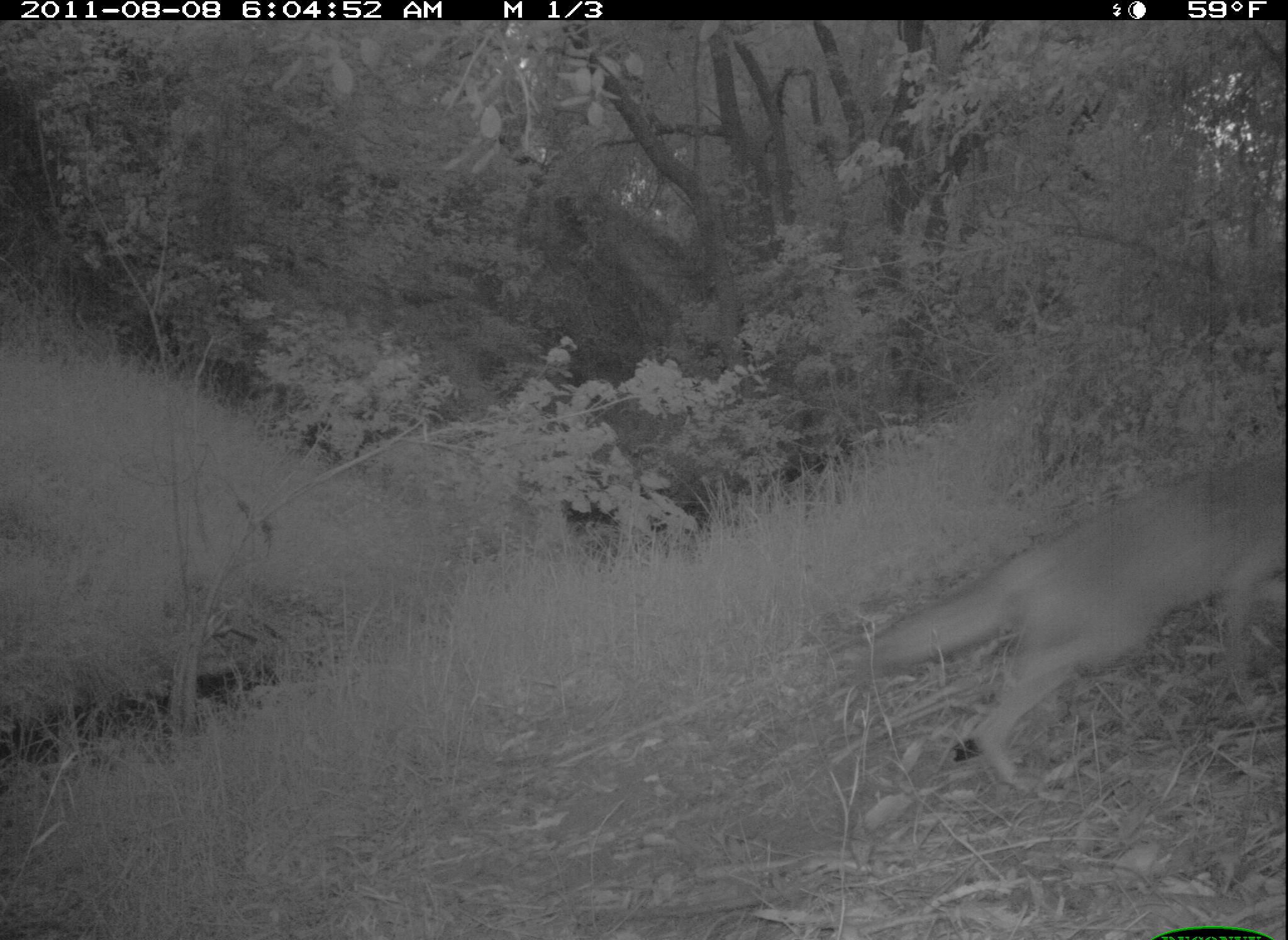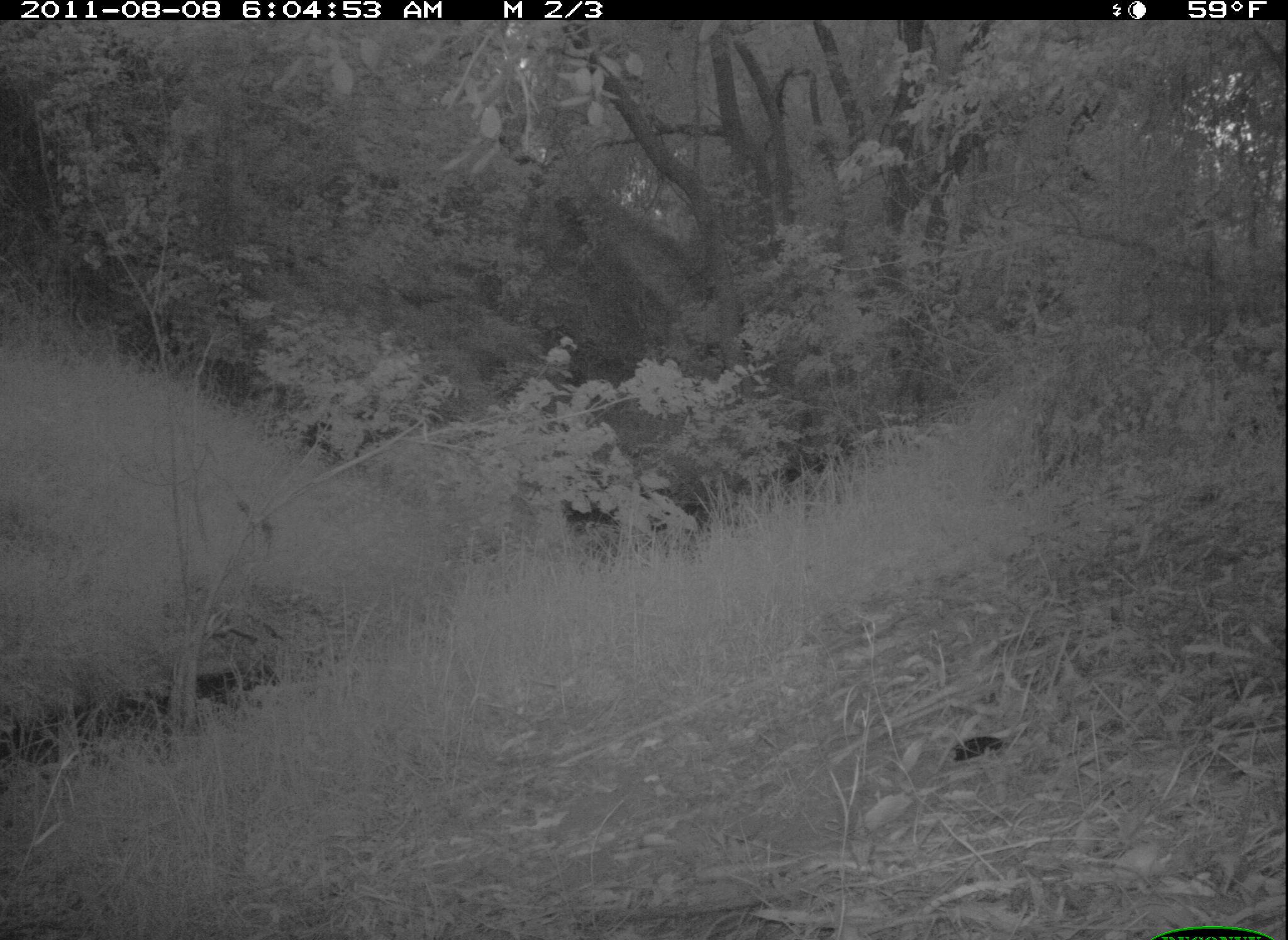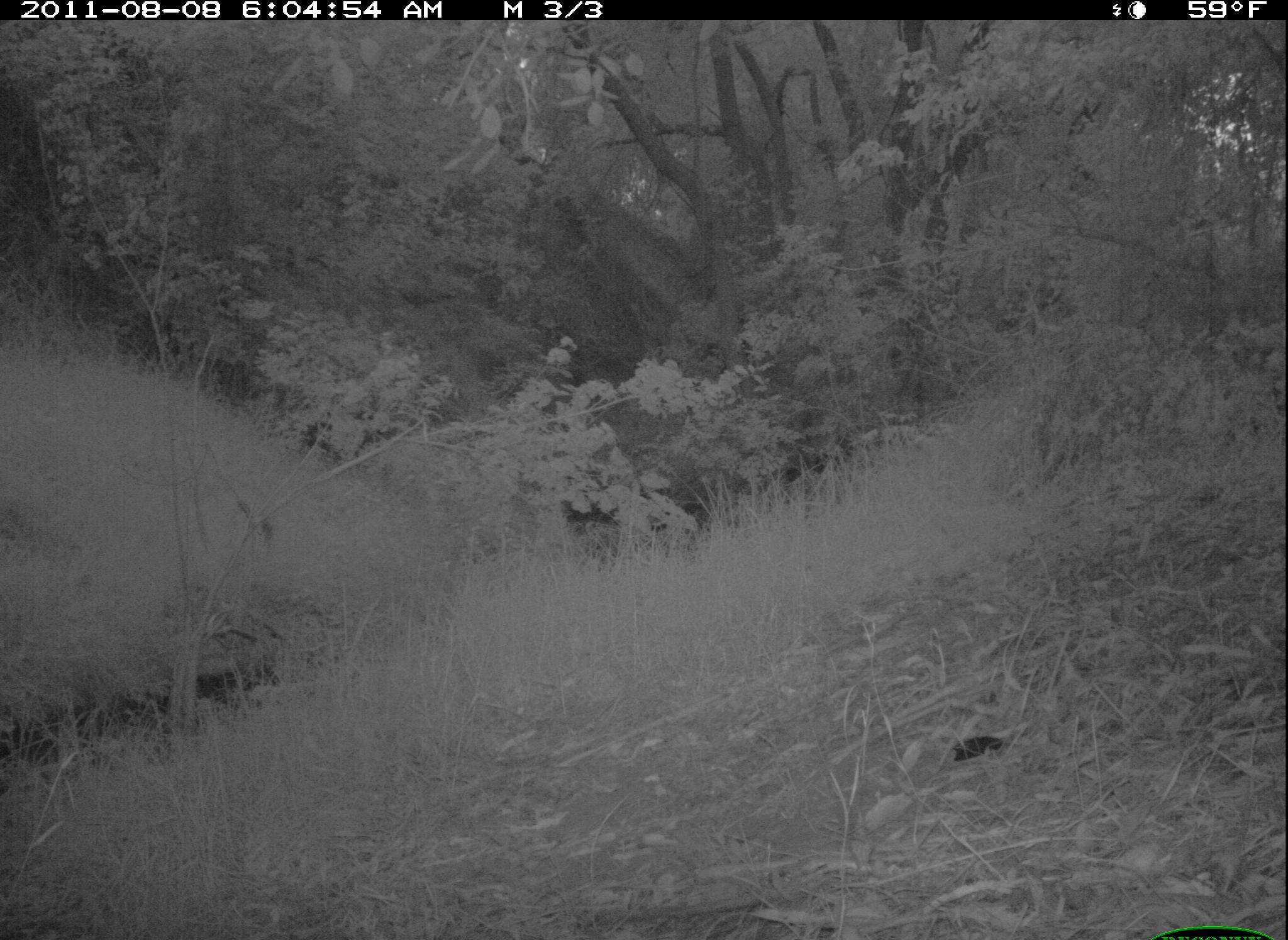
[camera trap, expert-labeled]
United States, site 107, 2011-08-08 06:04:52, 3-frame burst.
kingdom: Animalia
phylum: Chordata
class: Mammalia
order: Carnivora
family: Canidae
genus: Canis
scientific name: Canis latrans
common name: coyote